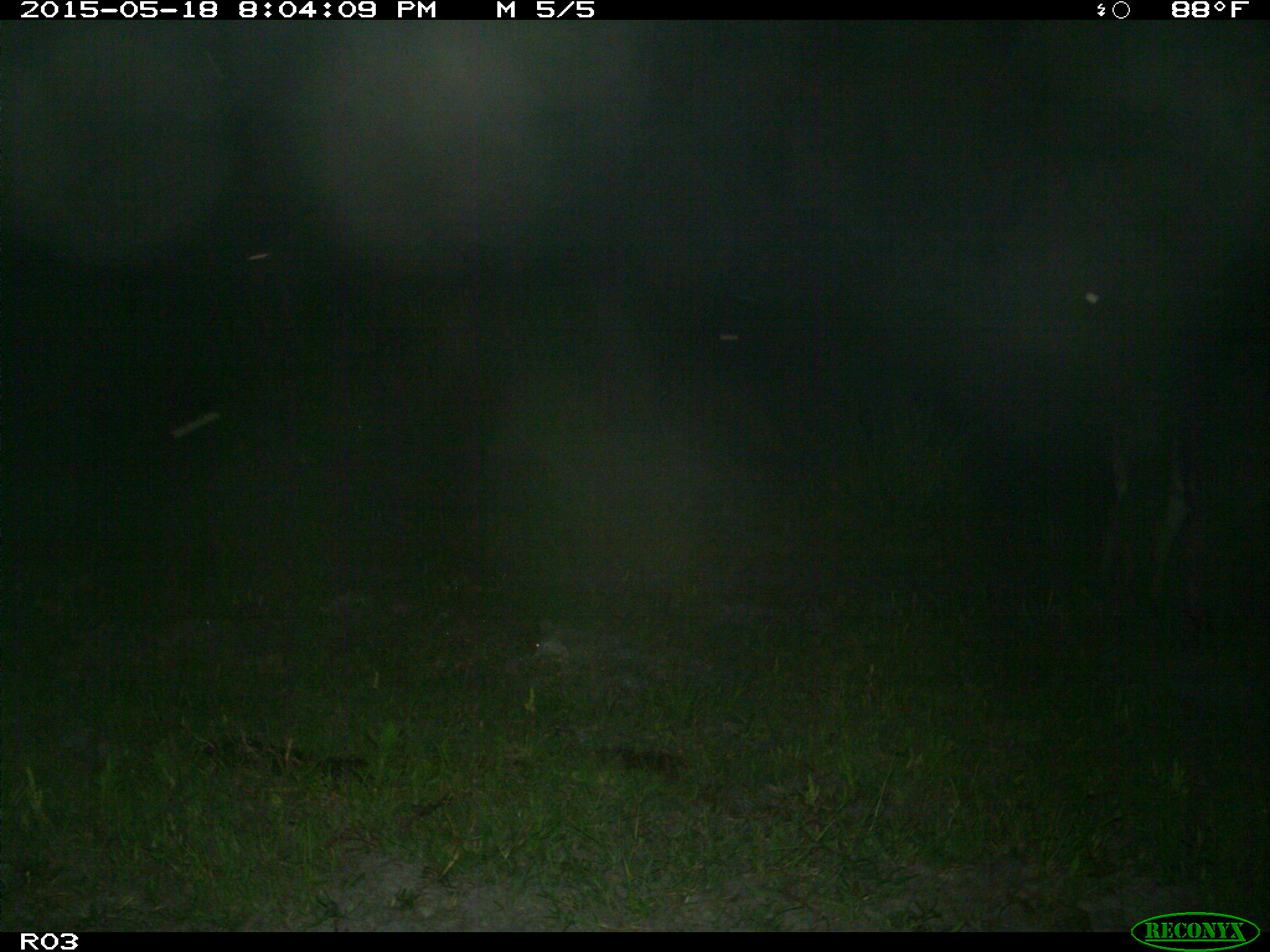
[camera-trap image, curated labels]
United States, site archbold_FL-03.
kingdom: Animalia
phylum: Chordata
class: Mammalia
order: Artiodactyla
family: Bovidae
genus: Bos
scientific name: Bos taurus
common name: domestic cow